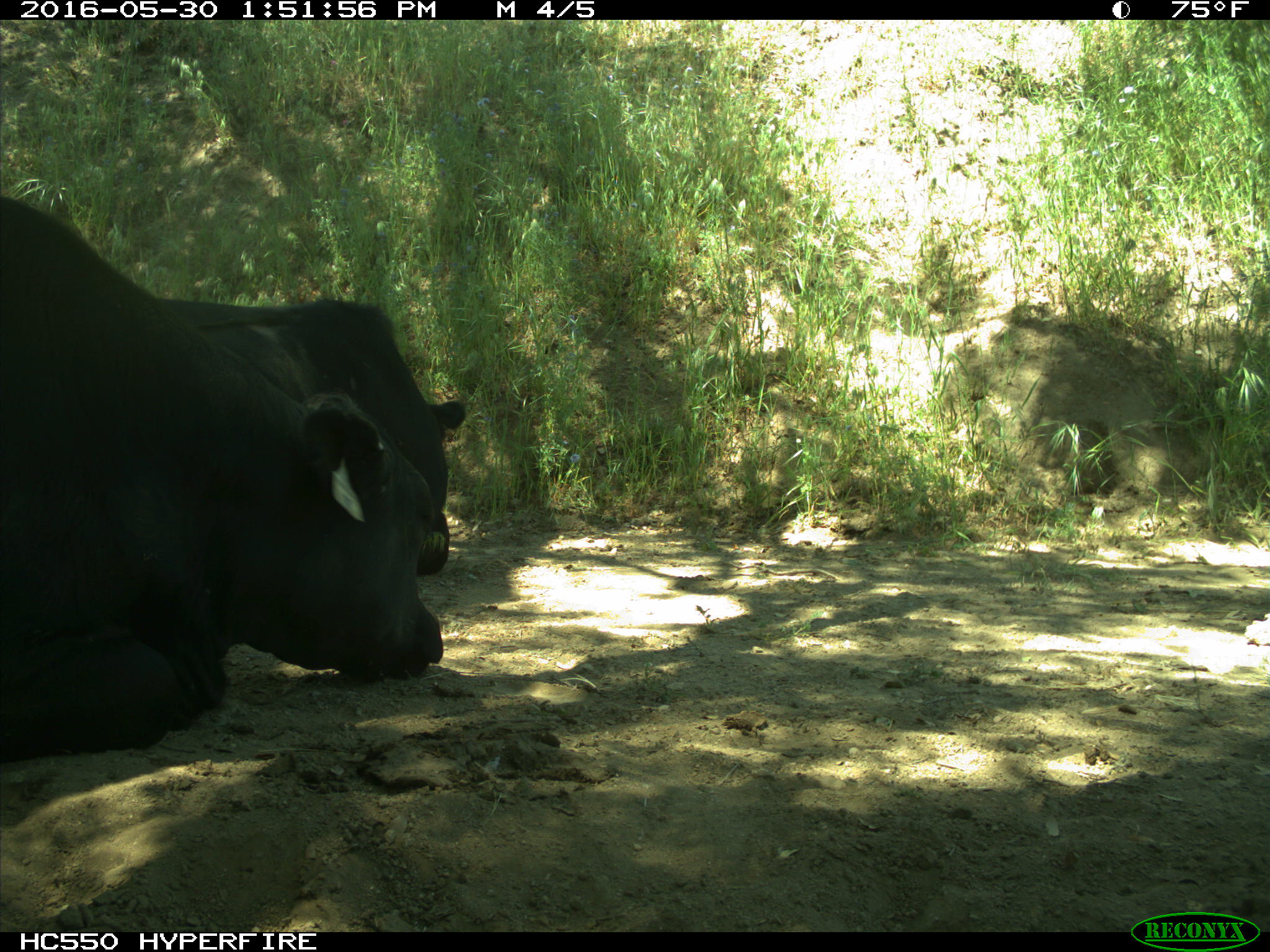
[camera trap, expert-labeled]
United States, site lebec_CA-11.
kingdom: Animalia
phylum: Chordata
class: Mammalia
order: Artiodactyla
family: Bovidae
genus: Bos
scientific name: Bos taurus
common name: domestic cow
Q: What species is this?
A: Bos taurus (domestic cow).